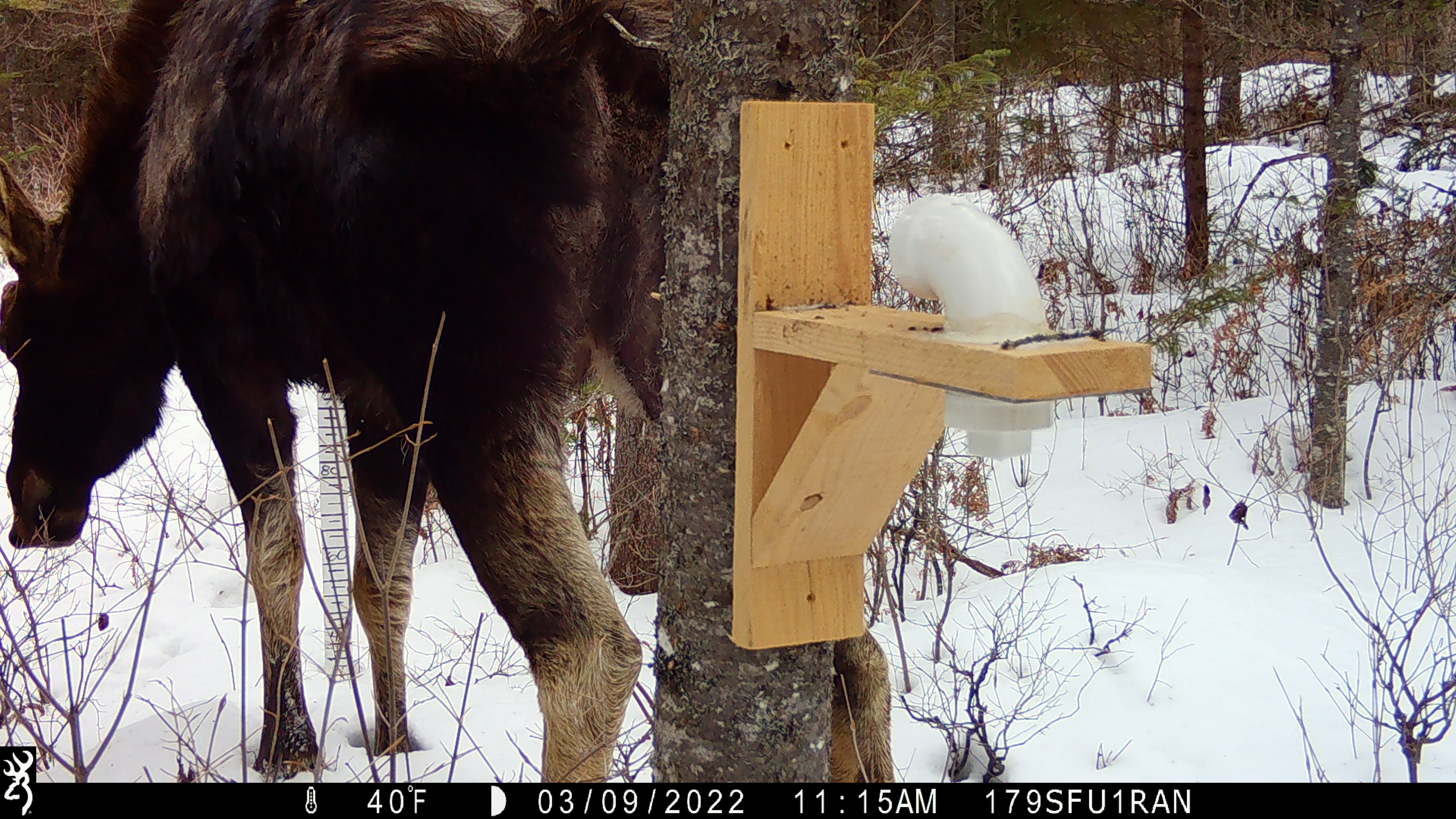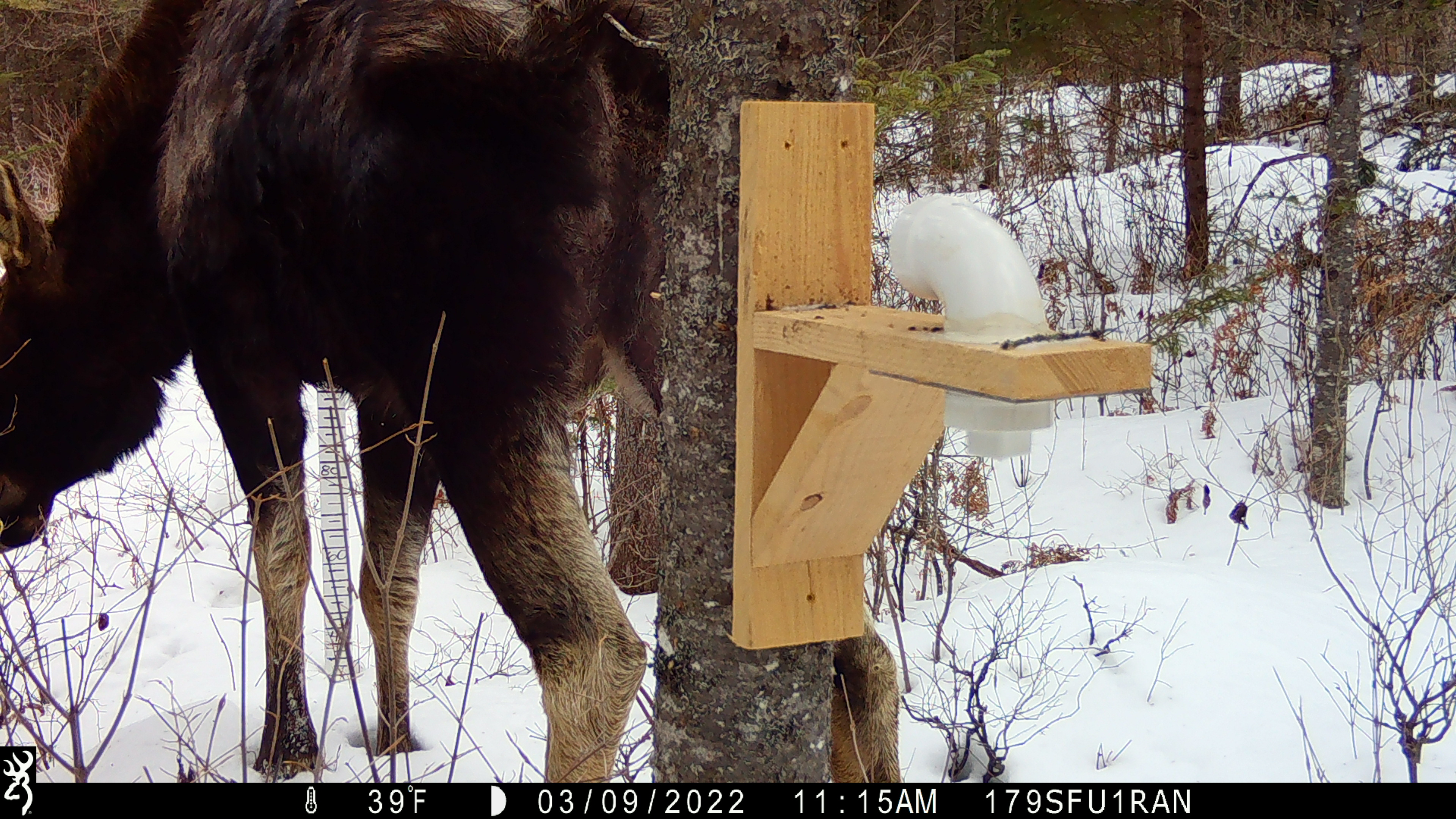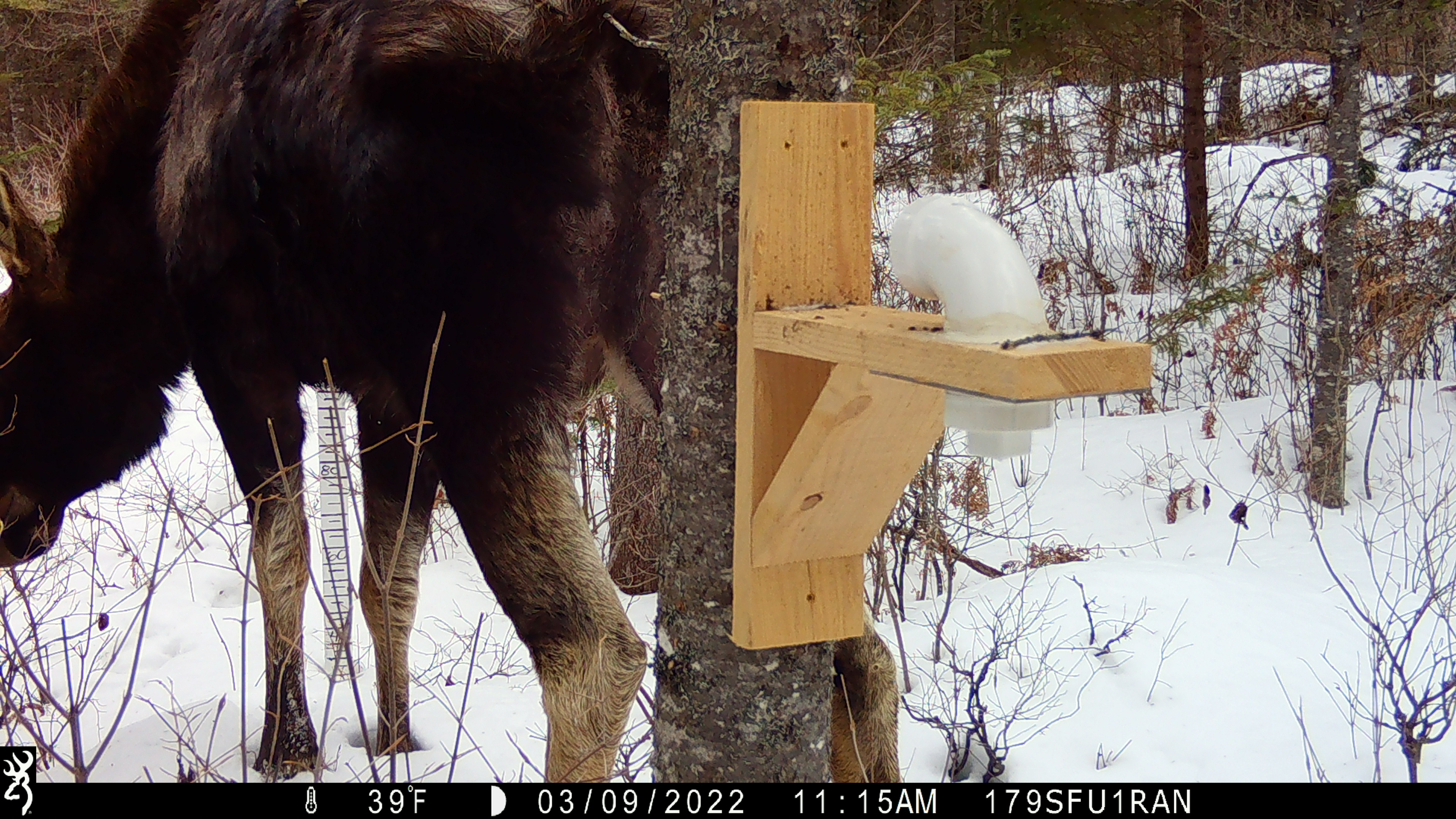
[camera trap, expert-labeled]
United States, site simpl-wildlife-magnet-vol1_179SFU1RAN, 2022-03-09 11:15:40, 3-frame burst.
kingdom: Animalia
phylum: Chordata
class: Mammalia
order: Artiodactyla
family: Cervidae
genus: Alces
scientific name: Alces alces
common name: moose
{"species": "moose (Alces alces)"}